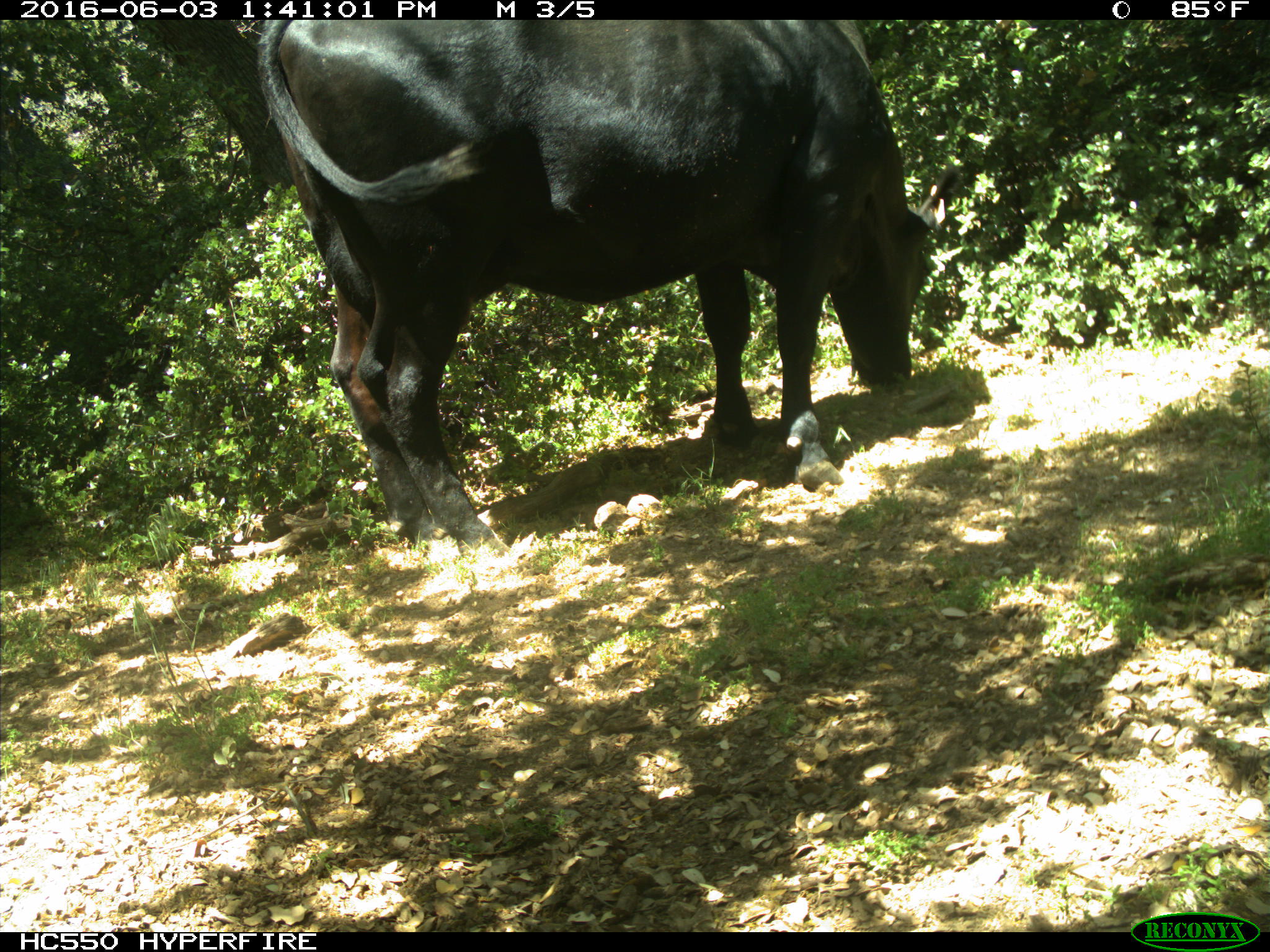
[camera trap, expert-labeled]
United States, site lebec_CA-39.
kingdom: Animalia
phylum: Chordata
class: Mammalia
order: Artiodactyla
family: Bovidae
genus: Bos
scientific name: Bos taurus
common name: domestic cow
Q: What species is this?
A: Bos taurus (domestic cow).